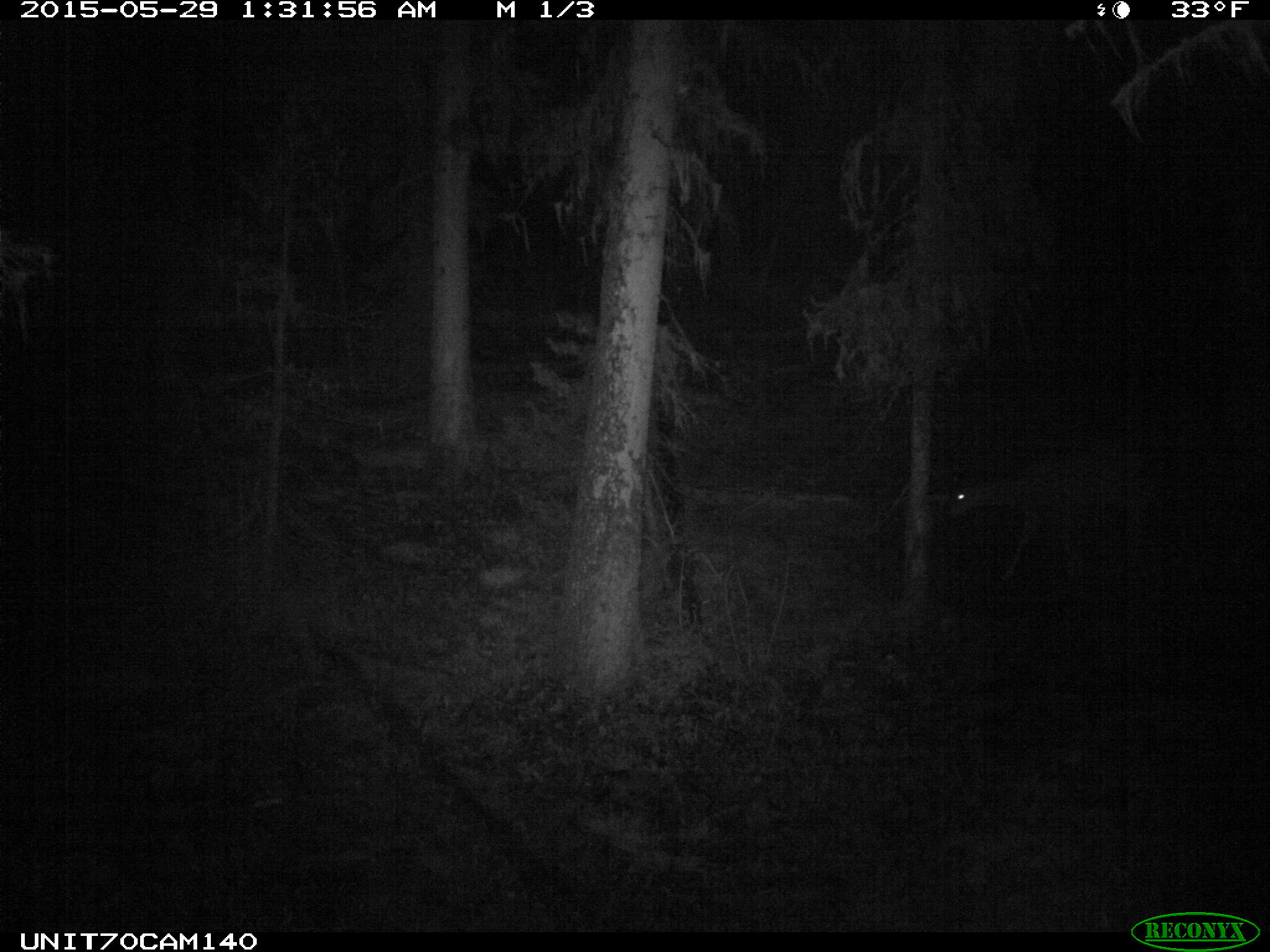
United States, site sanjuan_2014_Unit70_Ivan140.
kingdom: Animalia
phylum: Chordata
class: Mammalia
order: Artiodactyla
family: Cervidae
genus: Odocoileus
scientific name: Odocoileus hemionus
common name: mule deer